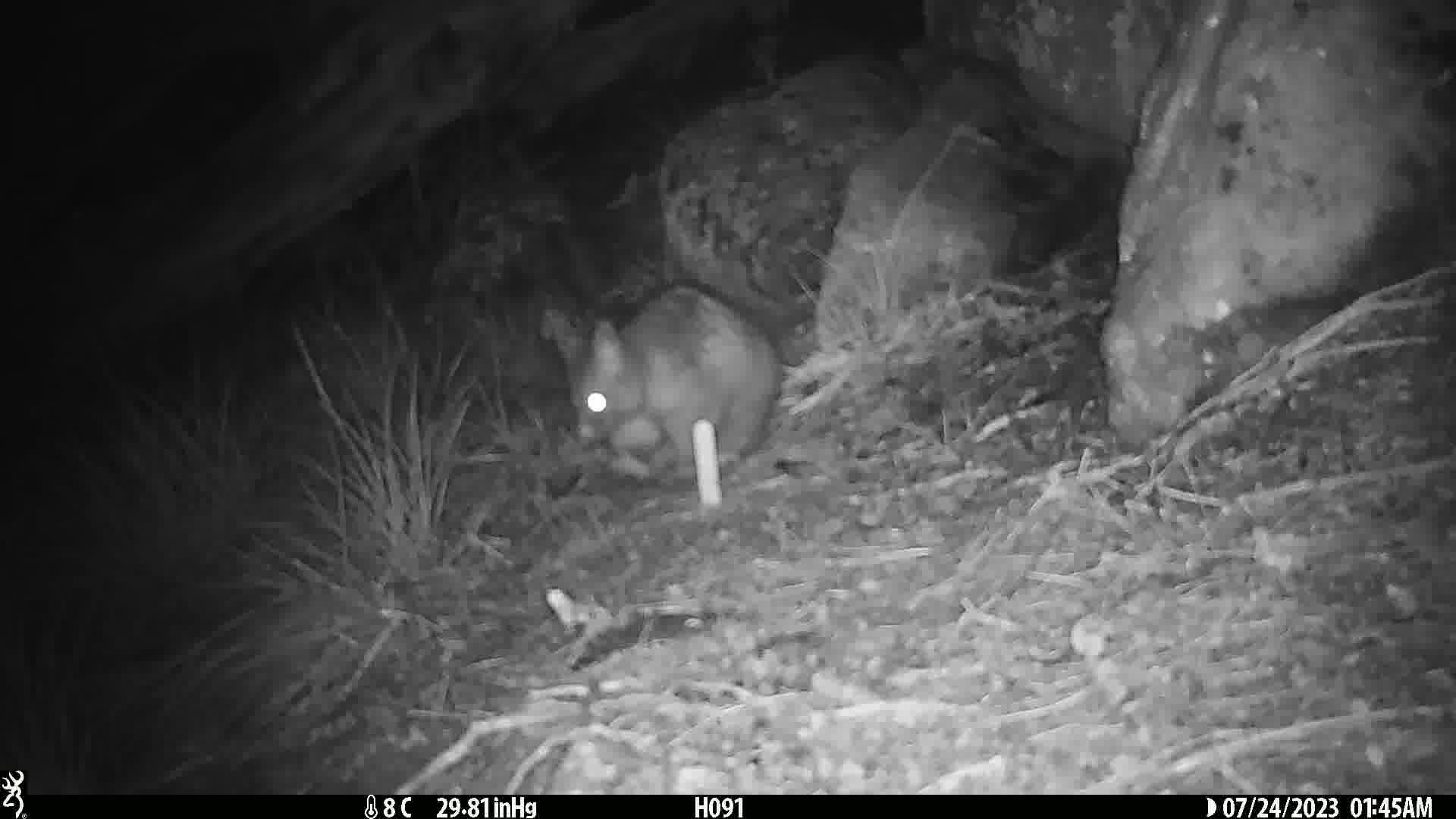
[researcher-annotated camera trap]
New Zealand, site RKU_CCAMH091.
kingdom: Animalia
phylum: Chordata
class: Mammalia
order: Diprotodontia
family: Phalangeridae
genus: Trichosurus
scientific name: Trichosurus vulpecula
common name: common brushtail possum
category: possum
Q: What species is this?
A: Possum (common brushtail possum) (Trichosurus vulpecula).